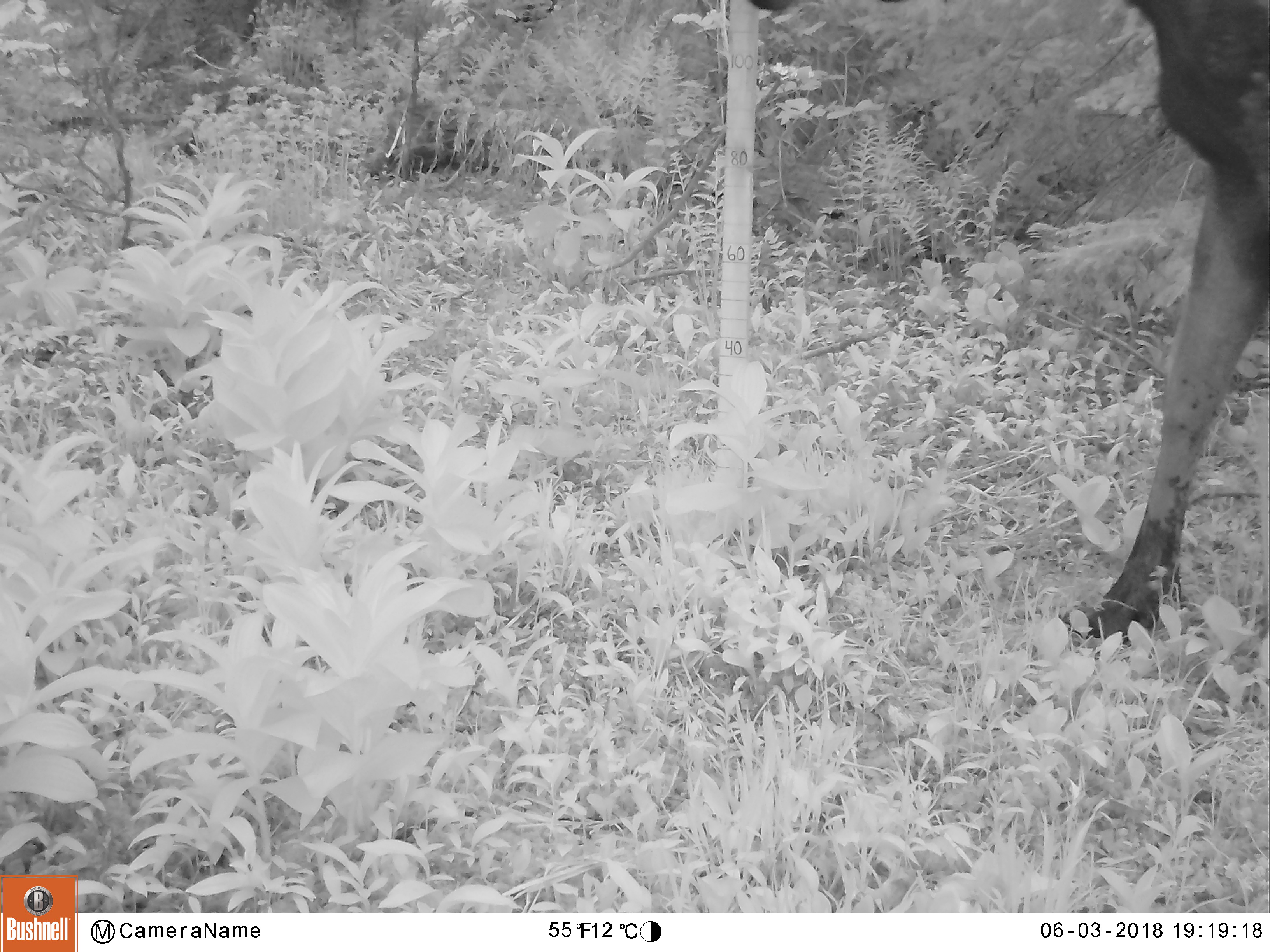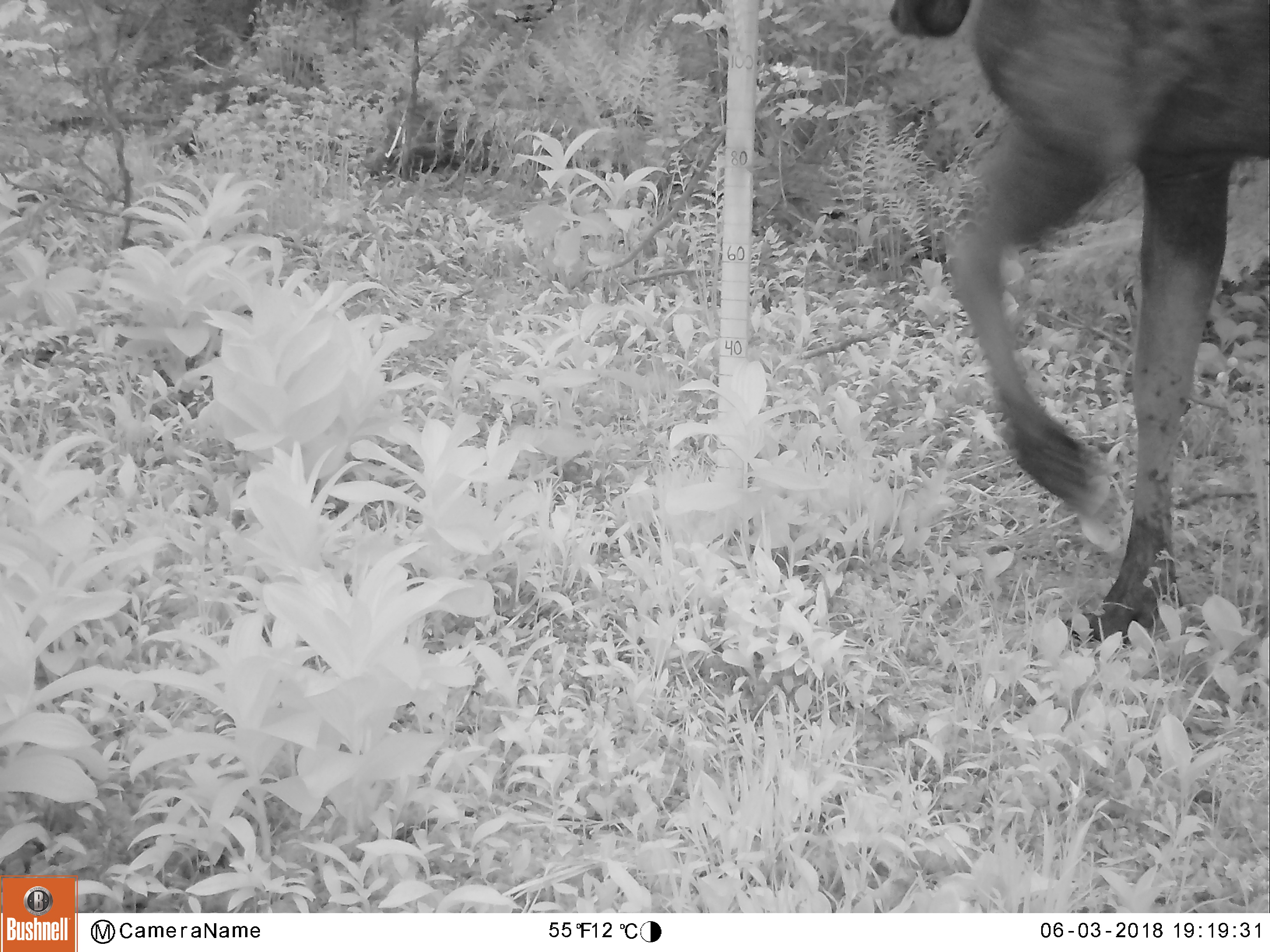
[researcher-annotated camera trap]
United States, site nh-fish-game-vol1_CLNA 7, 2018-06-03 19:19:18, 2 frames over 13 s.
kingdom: Animalia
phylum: Chordata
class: Mammalia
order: Artiodactyla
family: Cervidae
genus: Alces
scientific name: Alces alces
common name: moose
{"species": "moose (Alces alces)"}